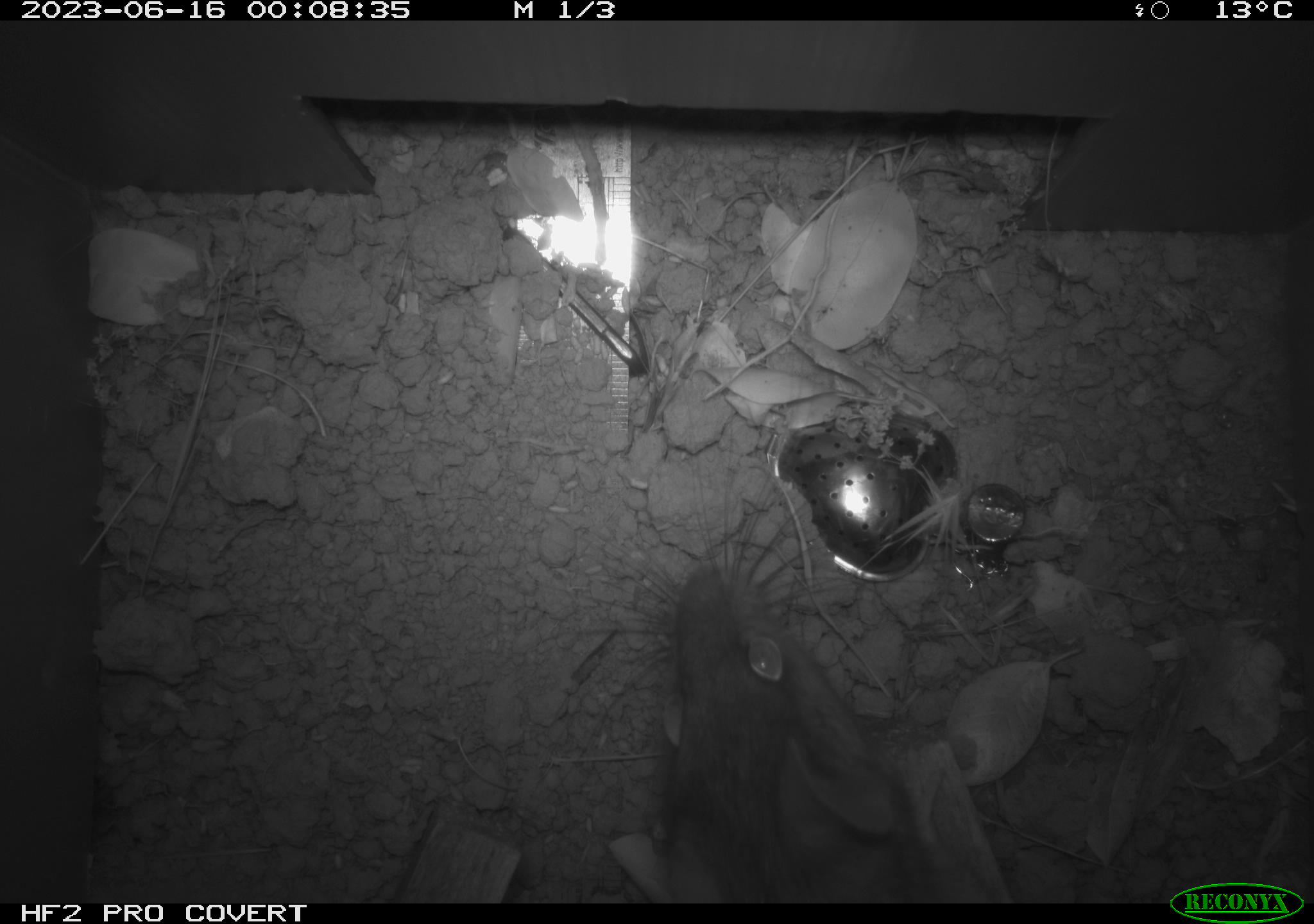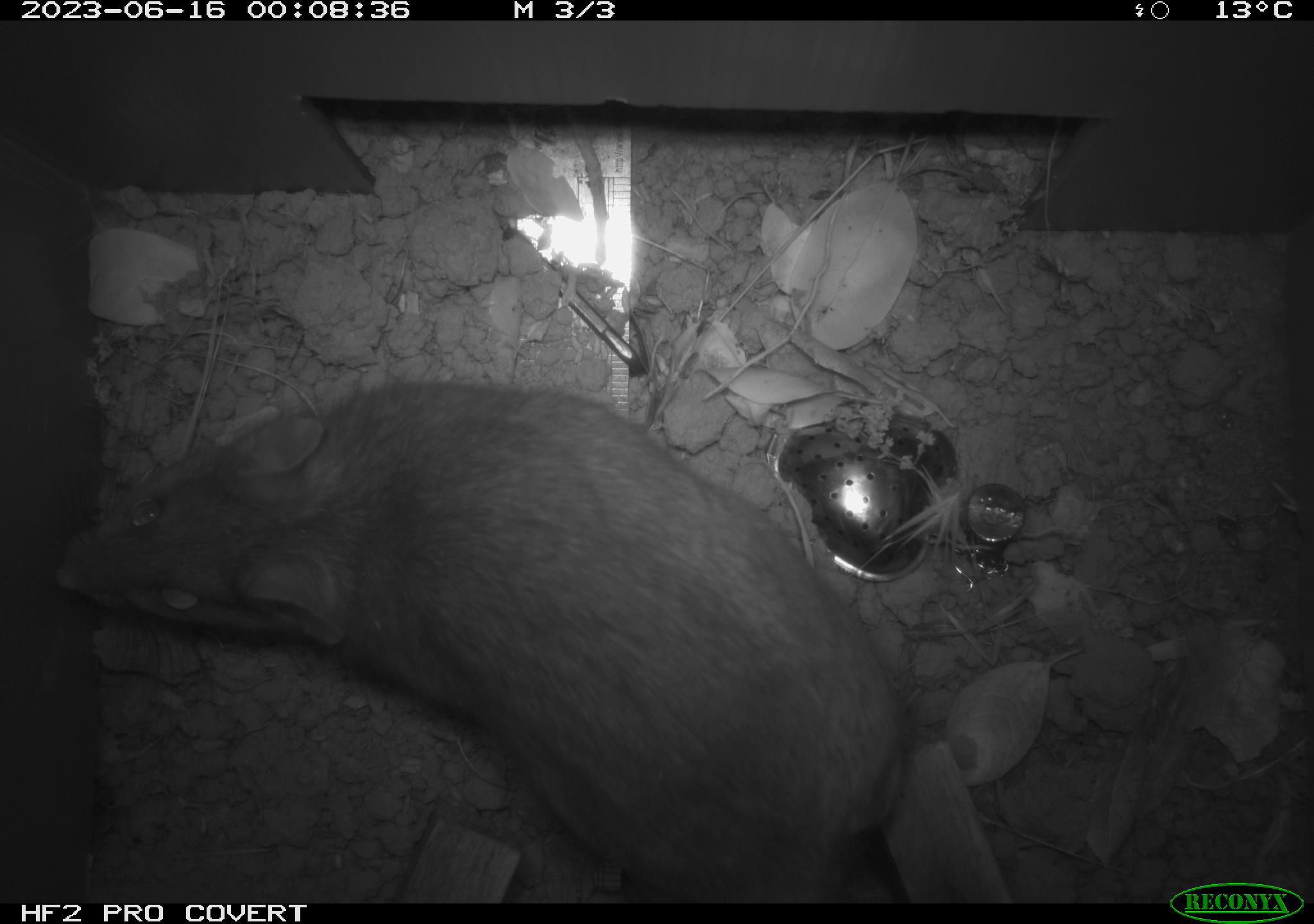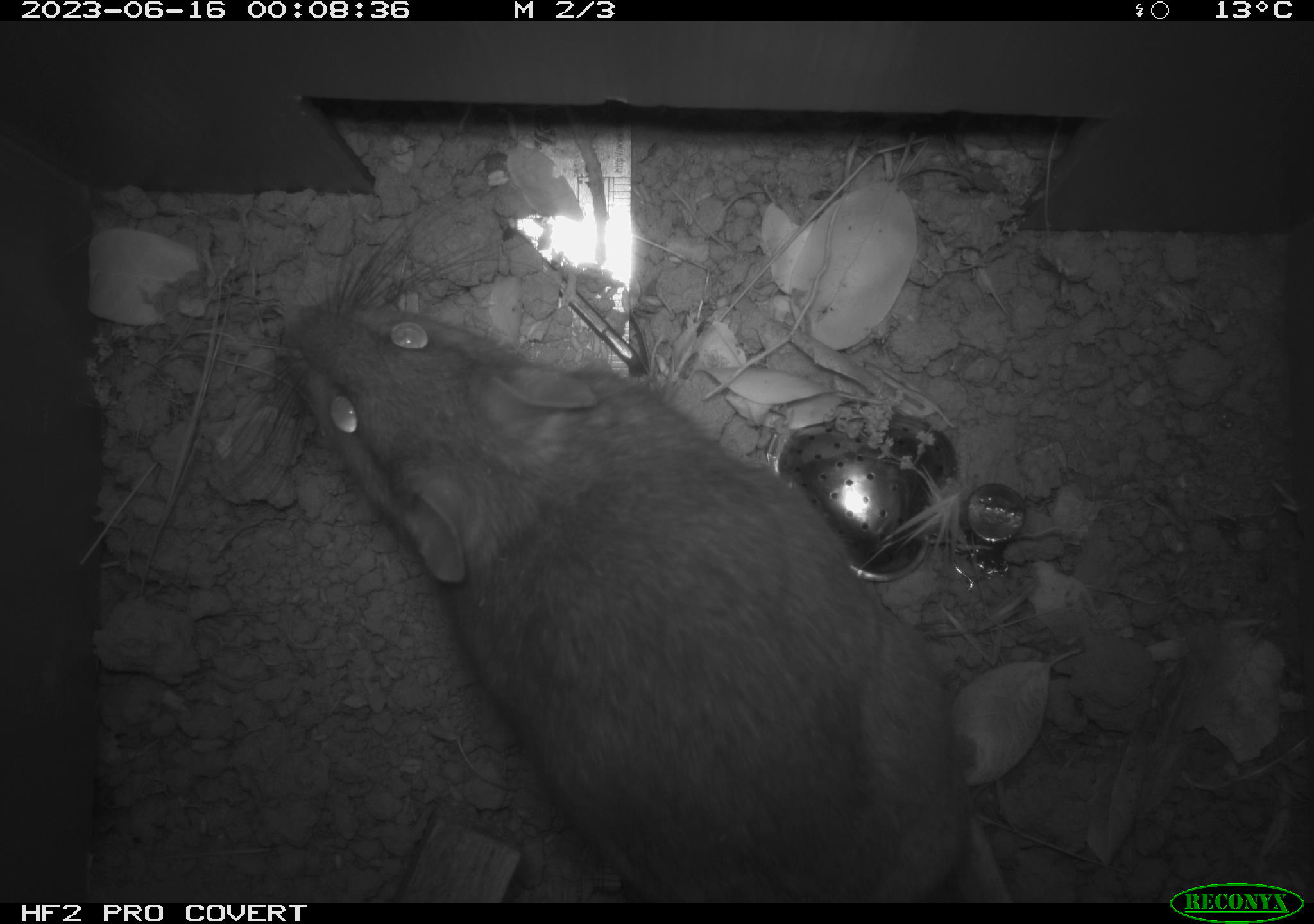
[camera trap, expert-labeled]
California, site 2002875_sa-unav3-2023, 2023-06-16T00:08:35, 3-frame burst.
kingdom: Animalia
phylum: Chordata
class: Mammalia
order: Rodentia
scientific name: Rodentia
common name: mouse species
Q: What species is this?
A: Mouse species (Rodentia).